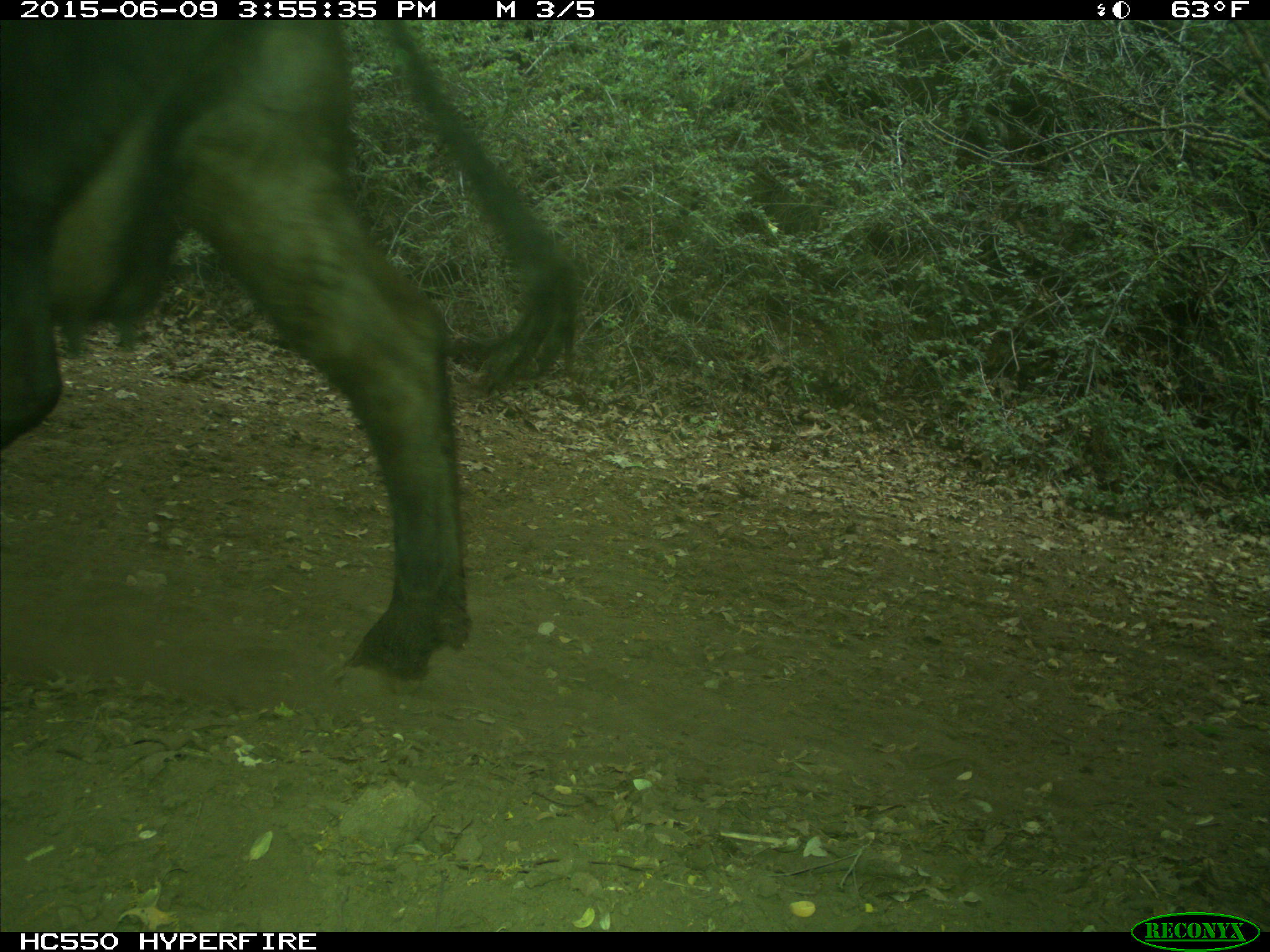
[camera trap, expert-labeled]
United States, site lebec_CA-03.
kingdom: Animalia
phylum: Chordata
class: Mammalia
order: Artiodactyla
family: Bovidae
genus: Bos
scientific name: Bos taurus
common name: domestic cow